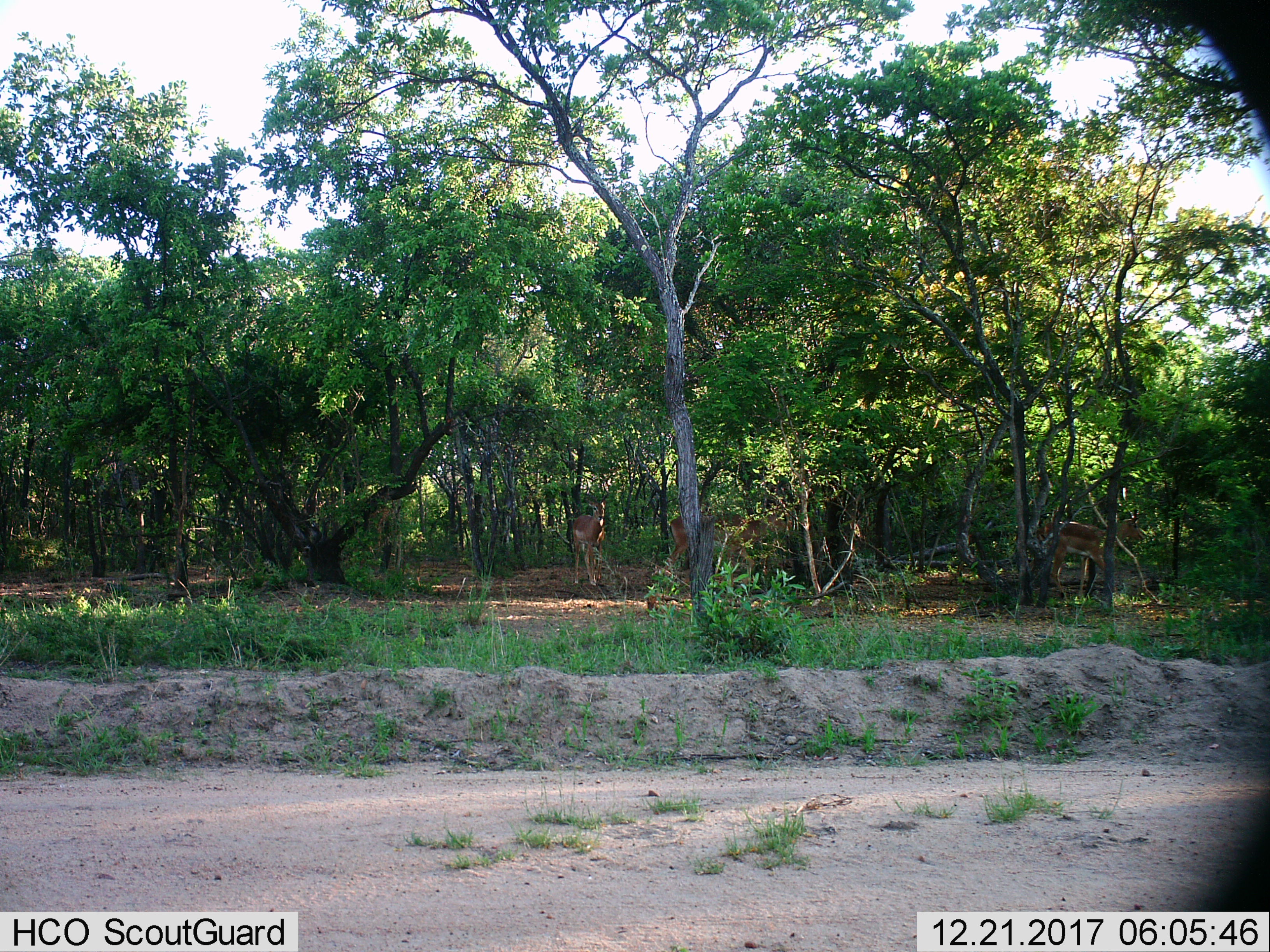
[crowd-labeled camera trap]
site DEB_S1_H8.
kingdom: Animalia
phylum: Chordata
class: Mammalia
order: Artiodactyla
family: Bovidae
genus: Aepyceros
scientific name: Aepyceros melampus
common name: impala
Impala (Aepyceros melampus), count 3. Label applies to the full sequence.